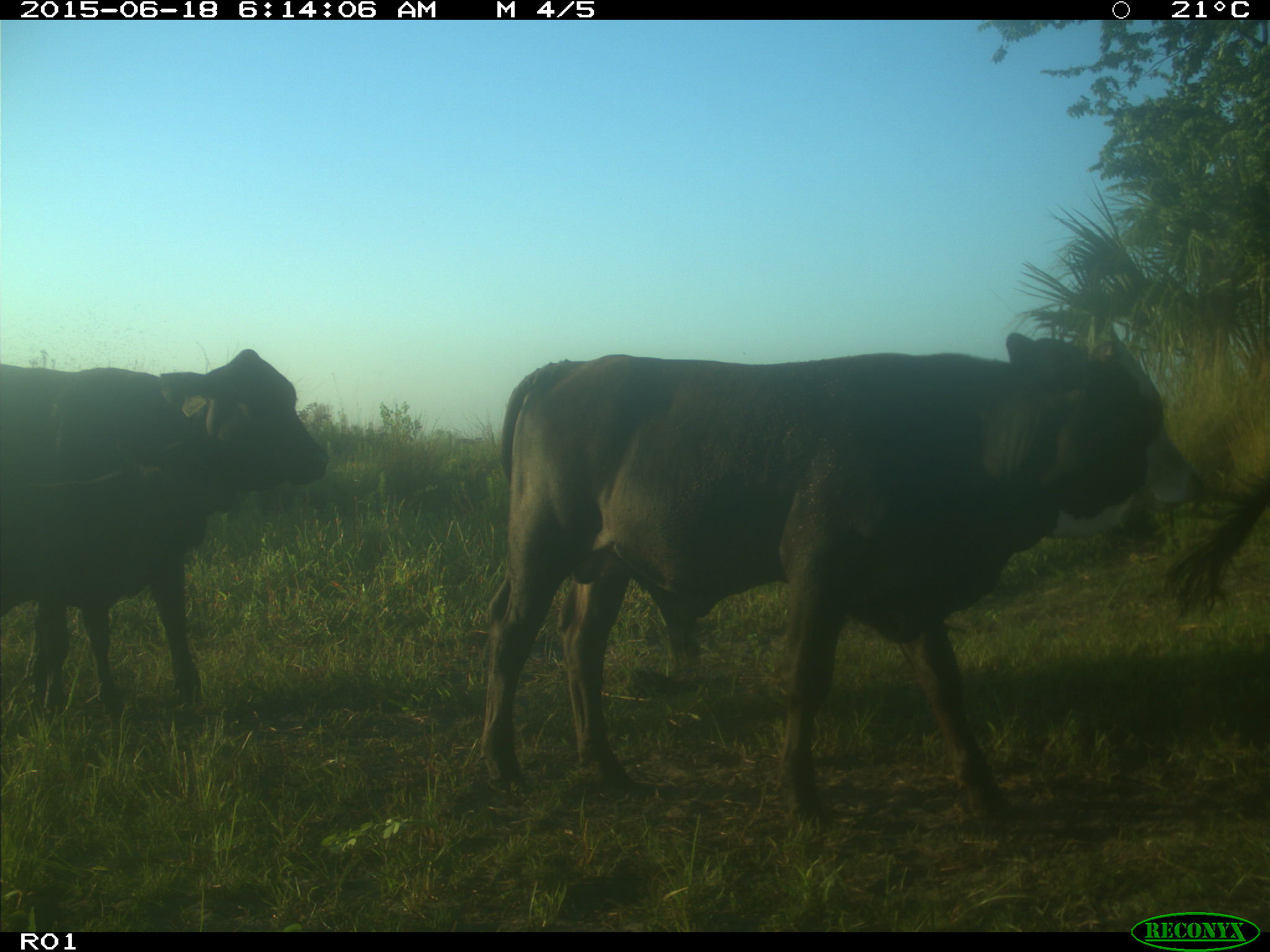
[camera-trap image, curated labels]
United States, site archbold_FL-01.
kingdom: Animalia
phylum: Chordata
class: Mammalia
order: Artiodactyla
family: Bovidae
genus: Bos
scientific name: Bos taurus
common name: domestic cow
Bos taurus (domestic cow).